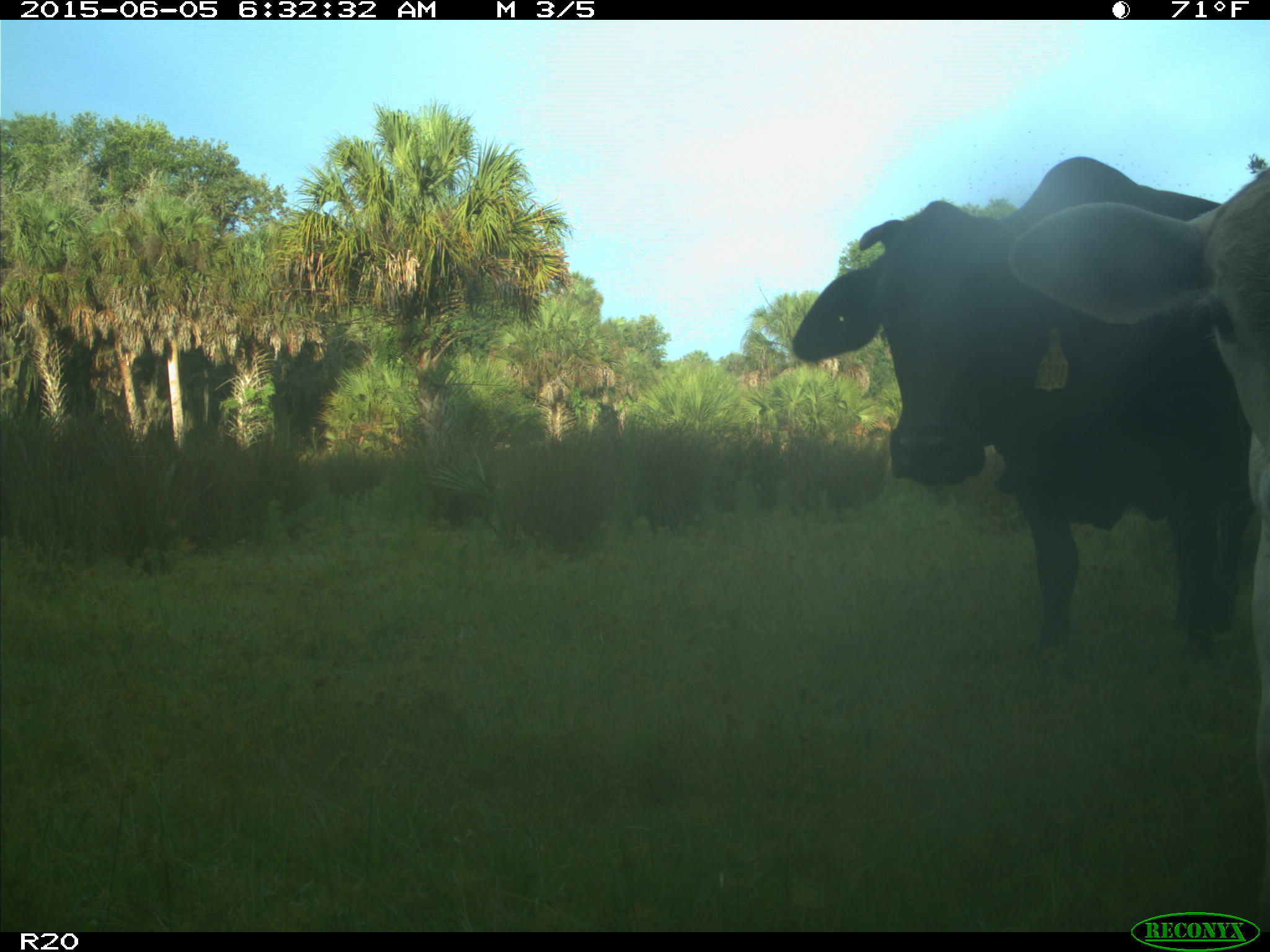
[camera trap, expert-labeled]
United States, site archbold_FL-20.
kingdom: Animalia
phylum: Chordata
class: Mammalia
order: Artiodactyla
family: Bovidae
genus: Bos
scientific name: Bos taurus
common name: domestic cow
Bos taurus (domestic cow).